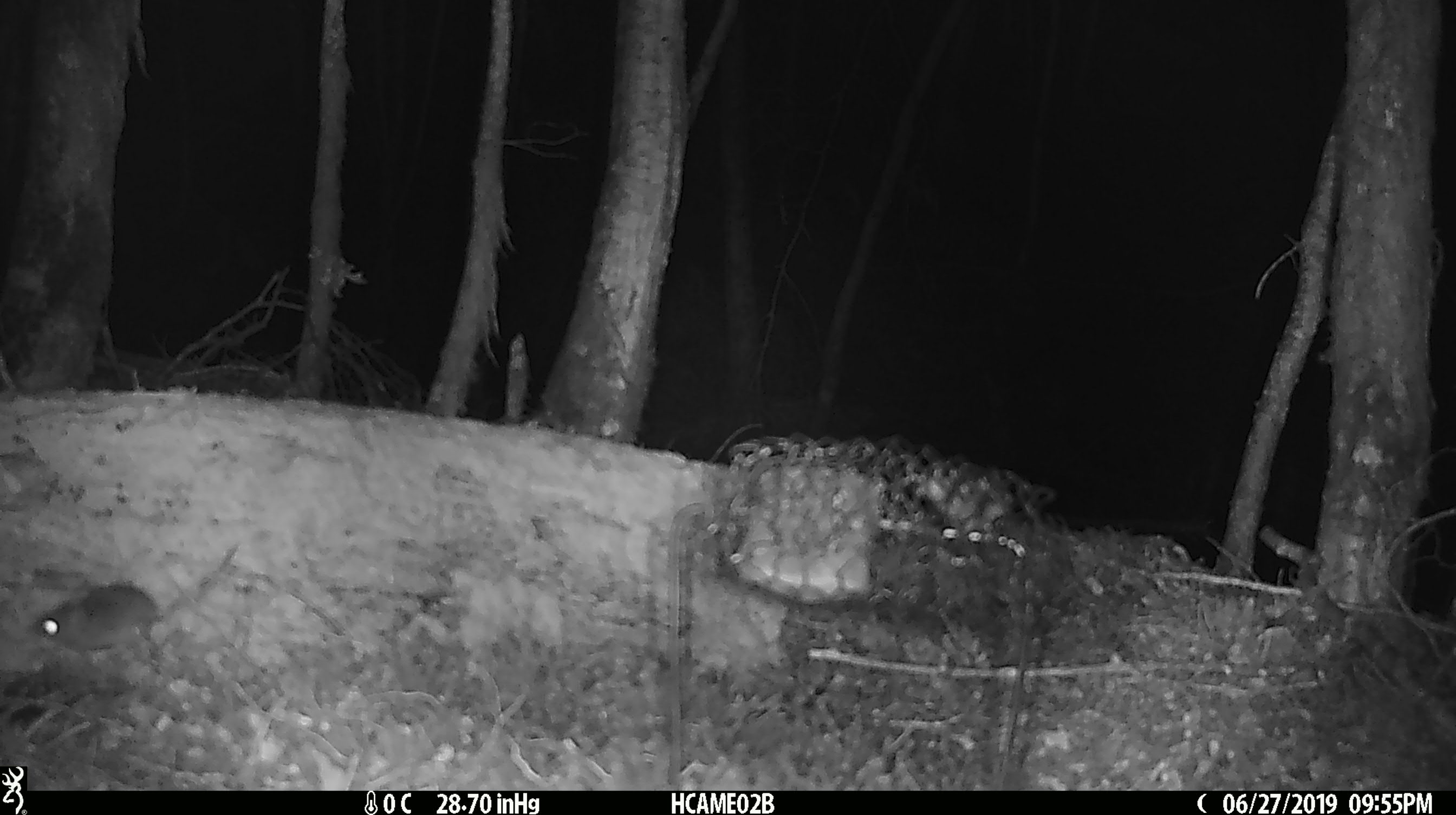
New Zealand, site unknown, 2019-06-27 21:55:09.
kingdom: Animalia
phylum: Chordata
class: Mammalia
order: Rodentia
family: Muridae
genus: Mus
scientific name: Mus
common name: mouse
Mouse (Mus).